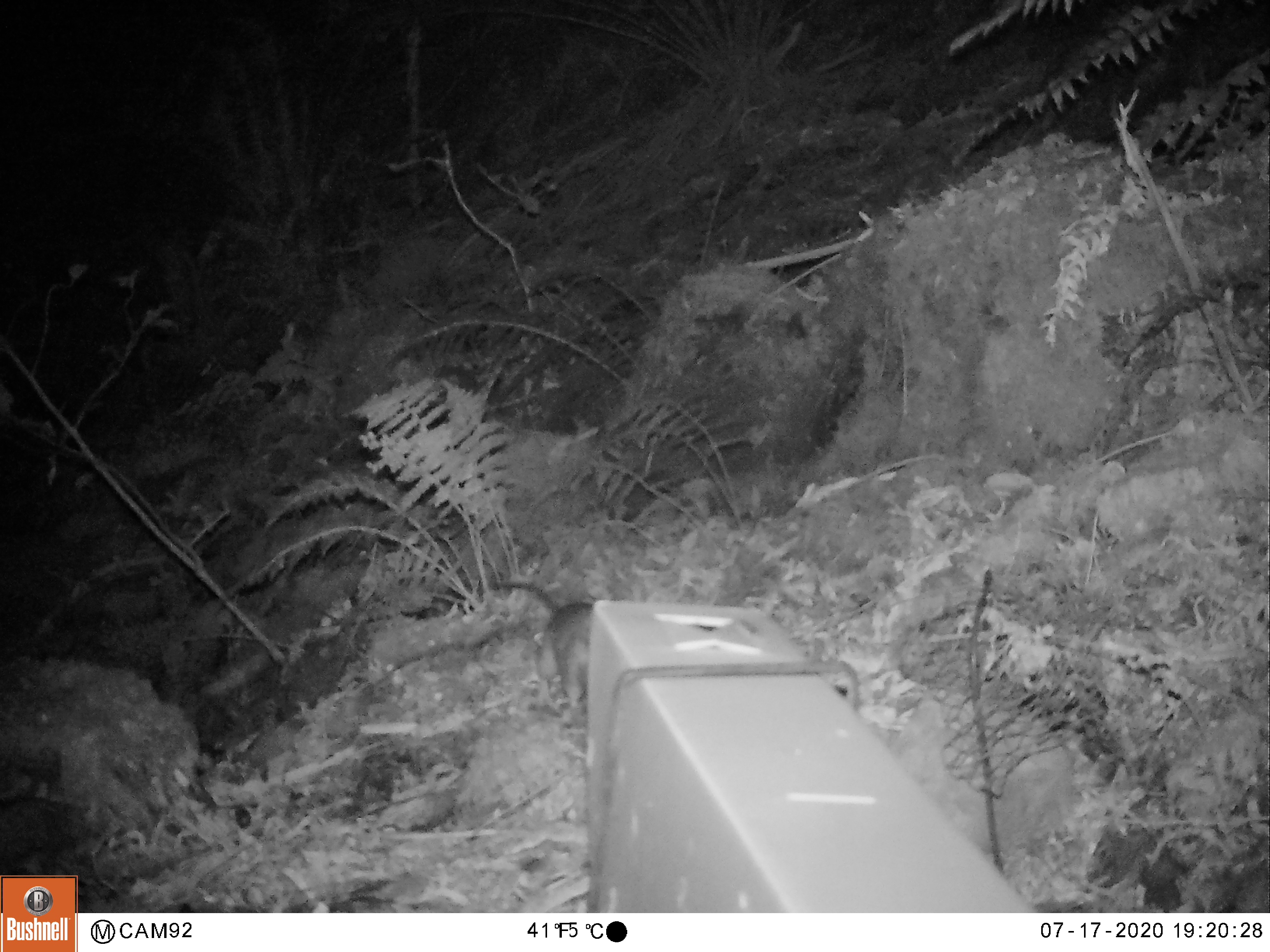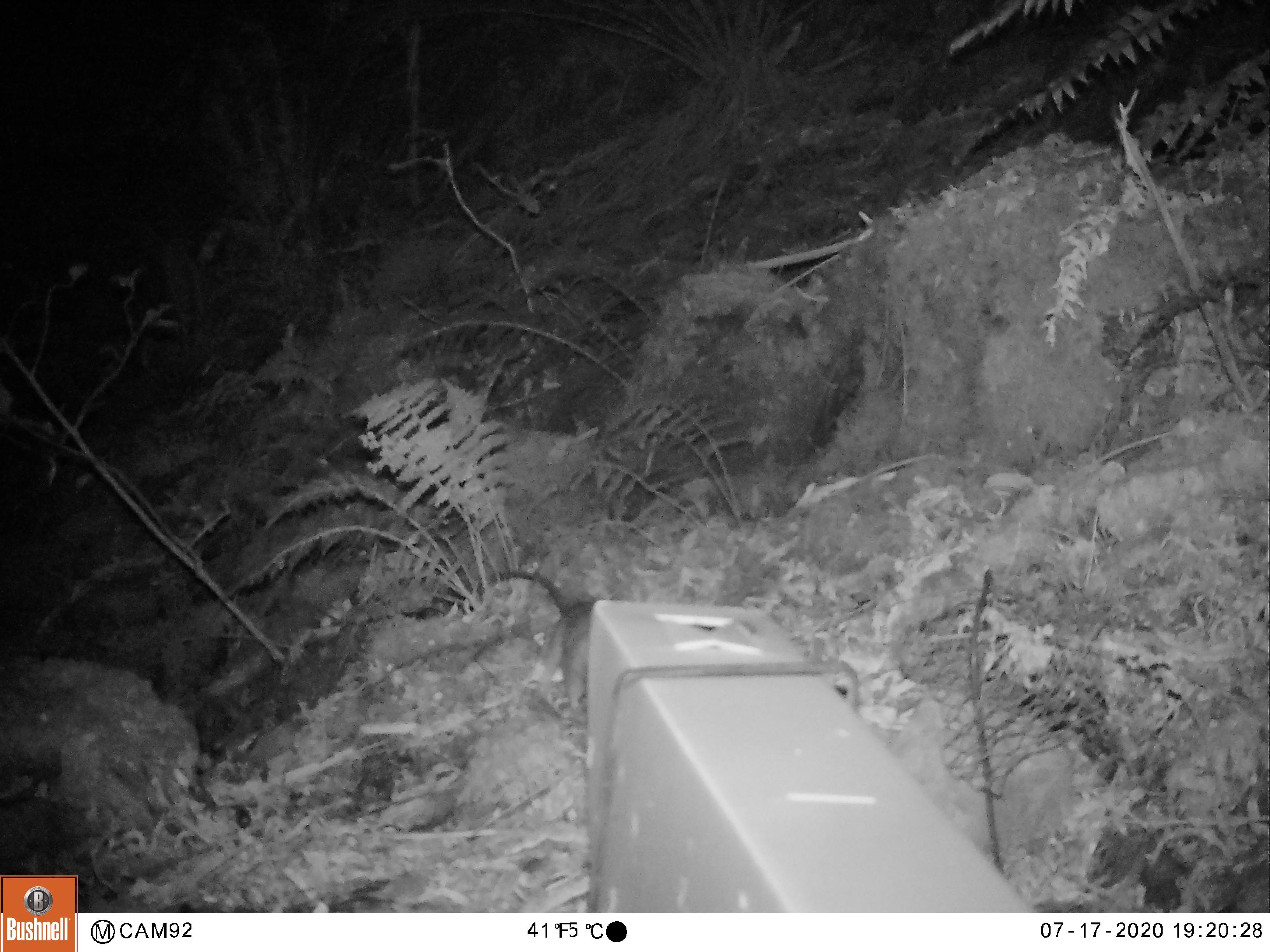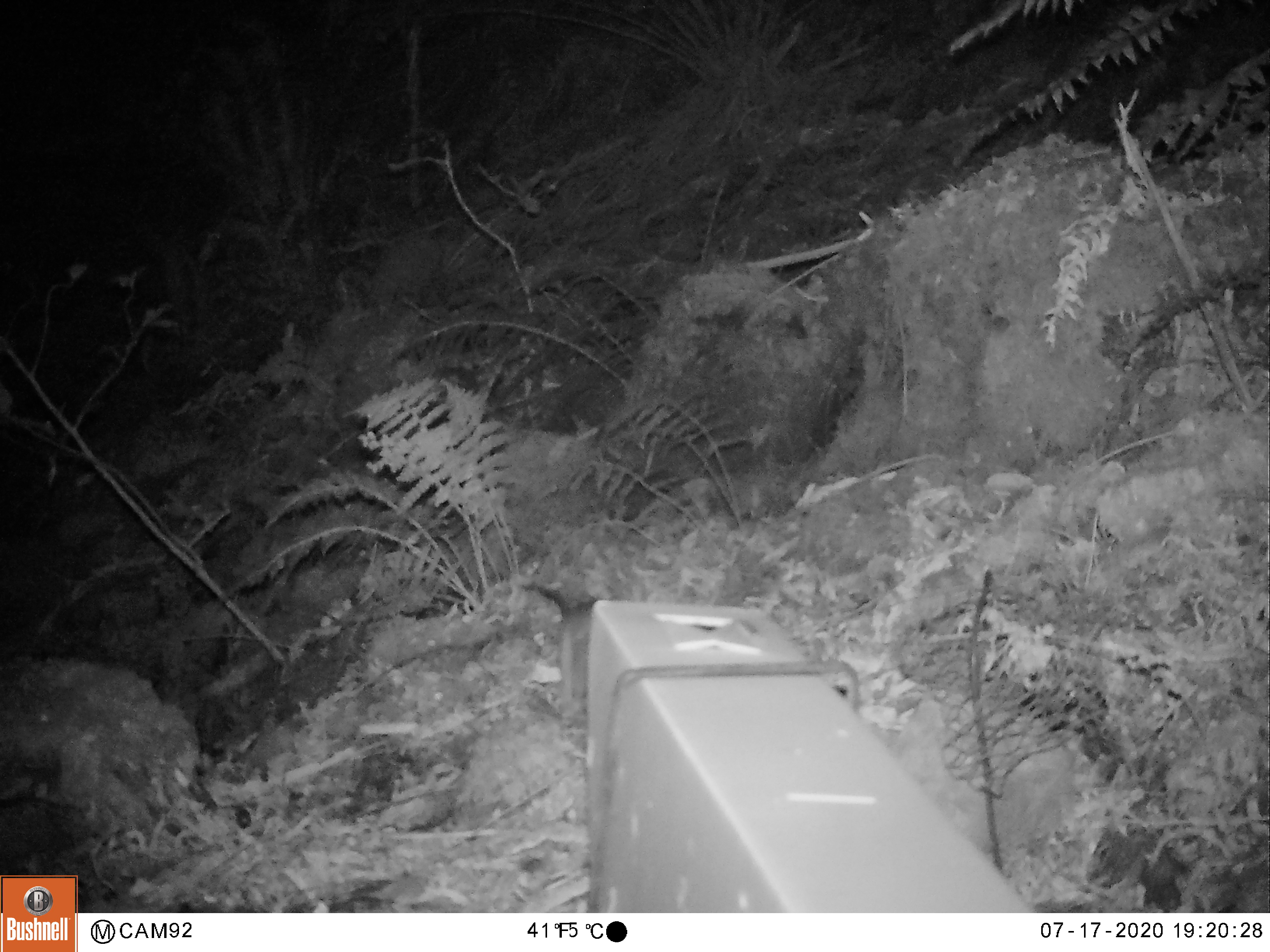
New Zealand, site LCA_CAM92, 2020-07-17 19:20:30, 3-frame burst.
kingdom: Animalia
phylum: Chordata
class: Mammalia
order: Rodentia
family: Muridae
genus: Rattus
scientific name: Rattus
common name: rat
Rat (Rattus).